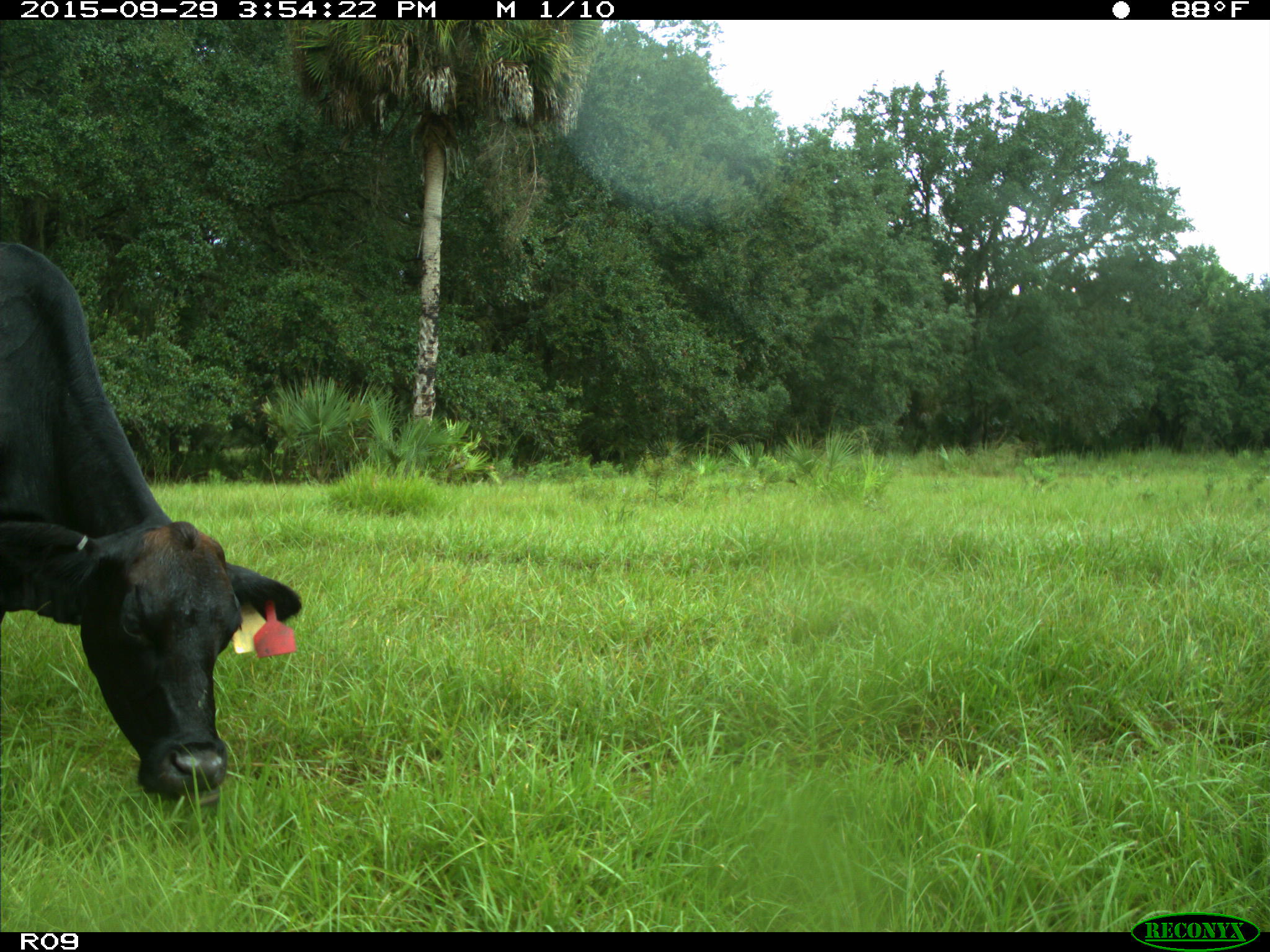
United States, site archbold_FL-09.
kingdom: Animalia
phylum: Chordata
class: Mammalia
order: Artiodactyla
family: Bovidae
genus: Bos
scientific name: Bos taurus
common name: domestic cow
Bos taurus (domestic cow).